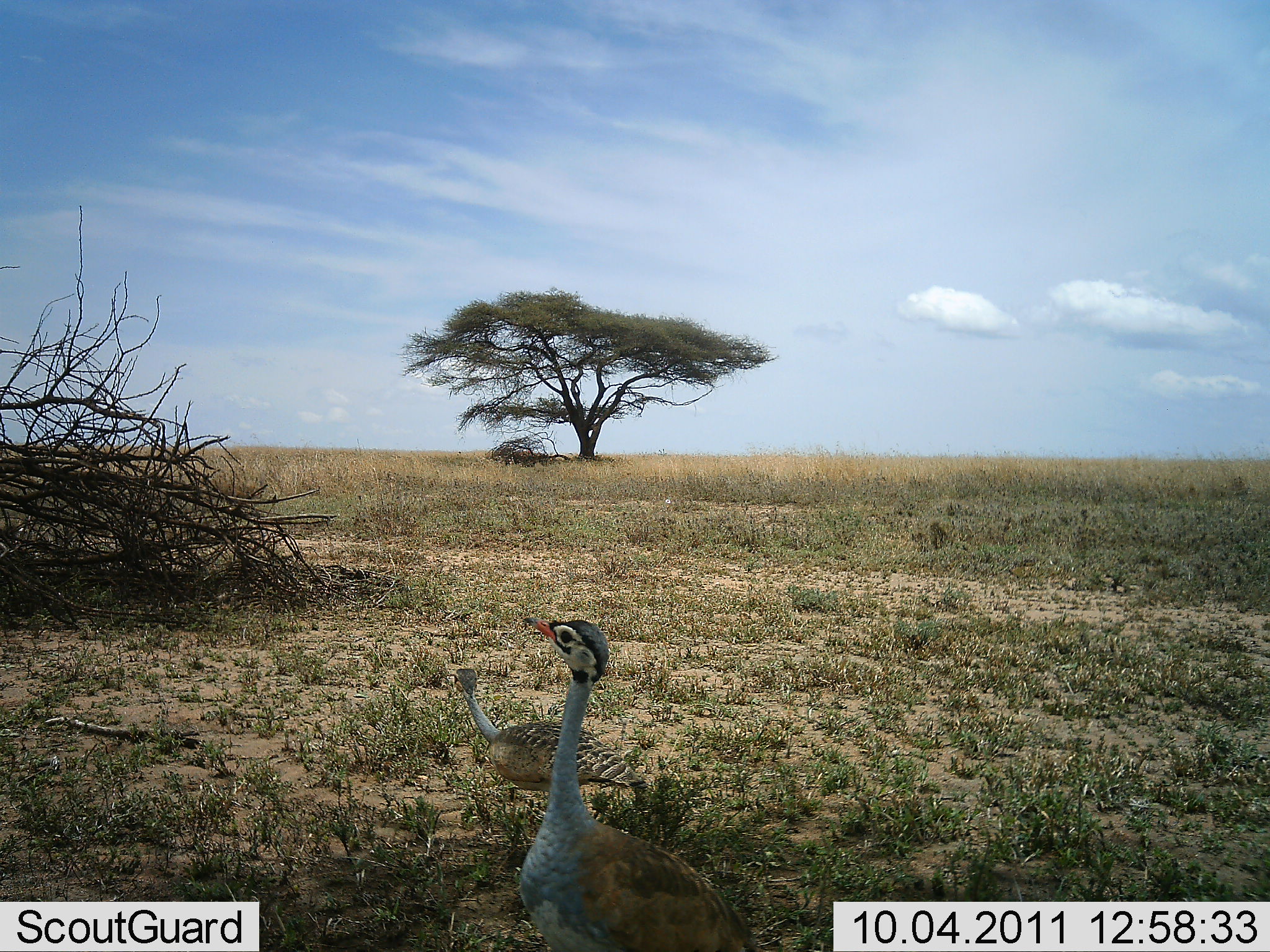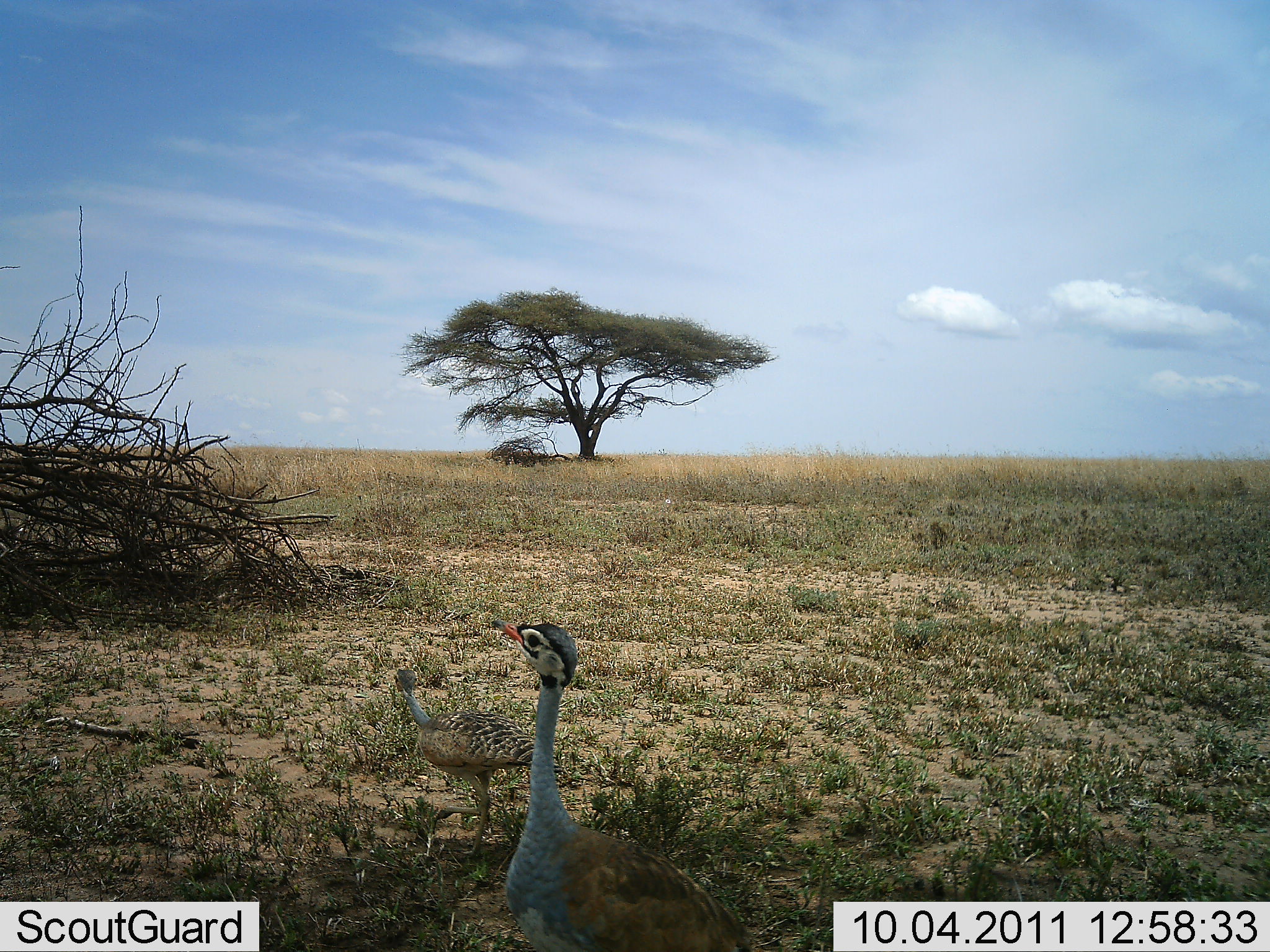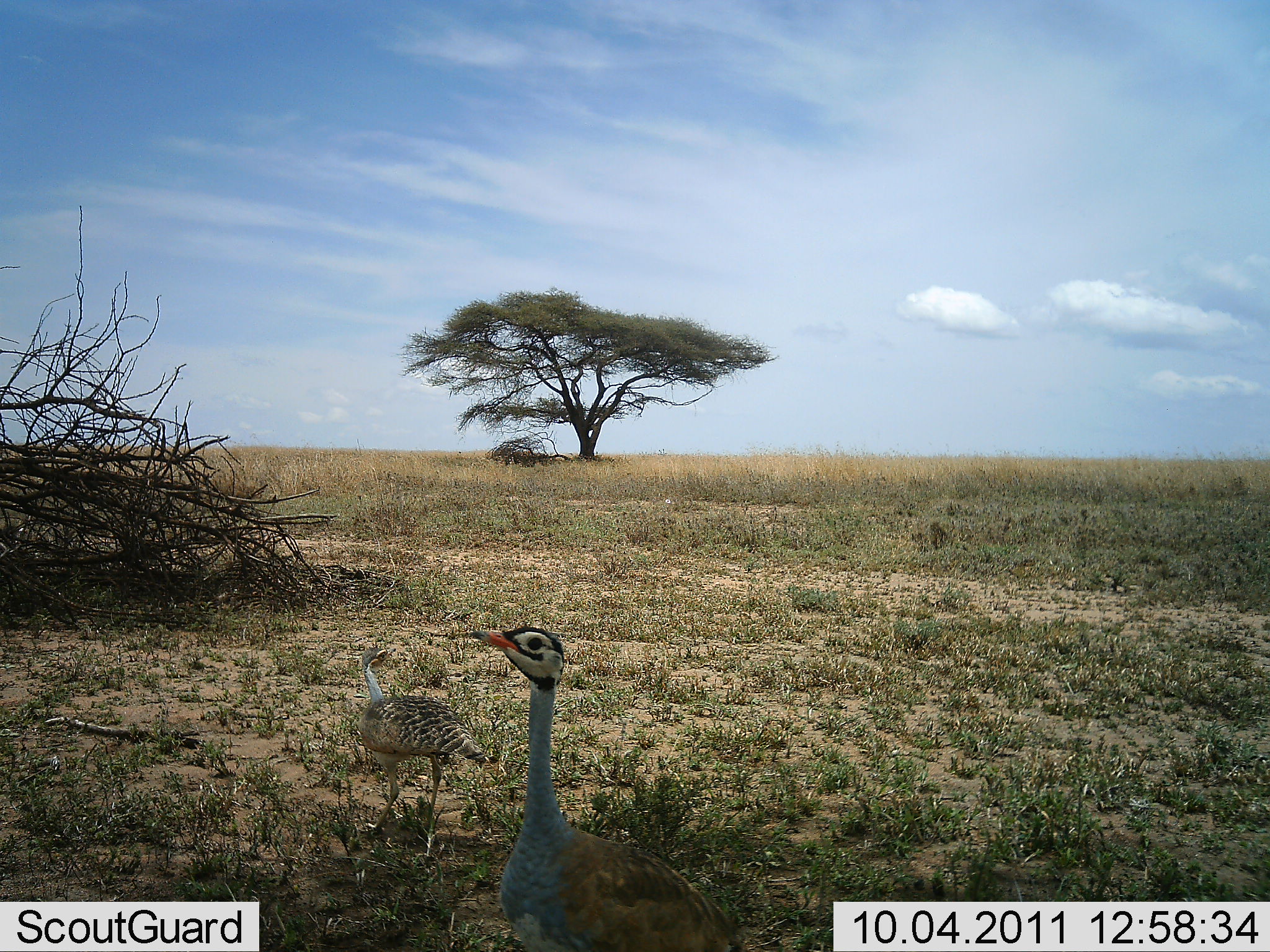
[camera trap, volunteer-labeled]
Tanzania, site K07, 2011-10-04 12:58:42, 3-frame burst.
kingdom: Animalia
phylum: Chordata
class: Aves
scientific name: Aves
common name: bird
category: otherbird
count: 2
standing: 62%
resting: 8%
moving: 77%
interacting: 0%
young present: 0%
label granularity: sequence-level